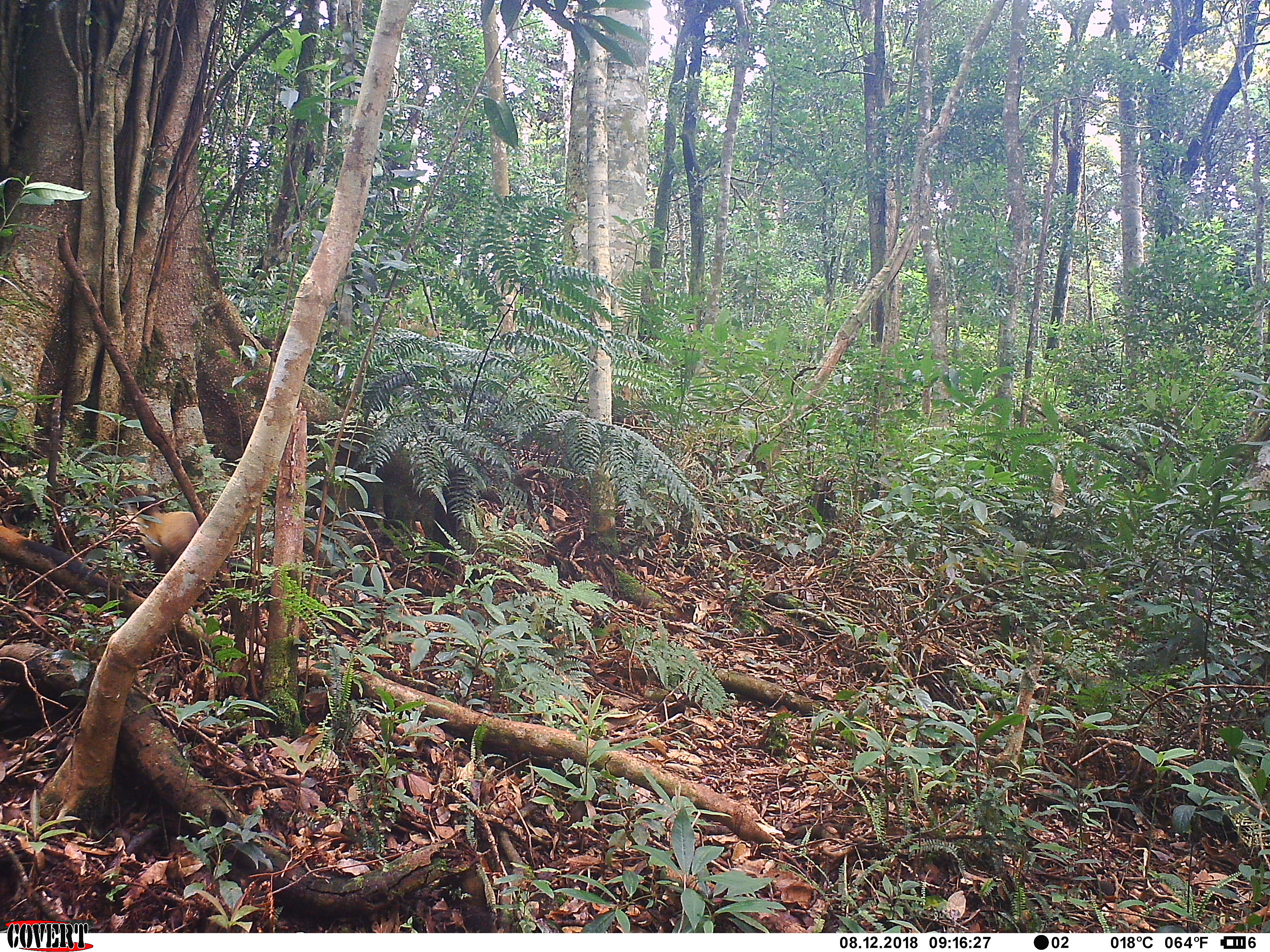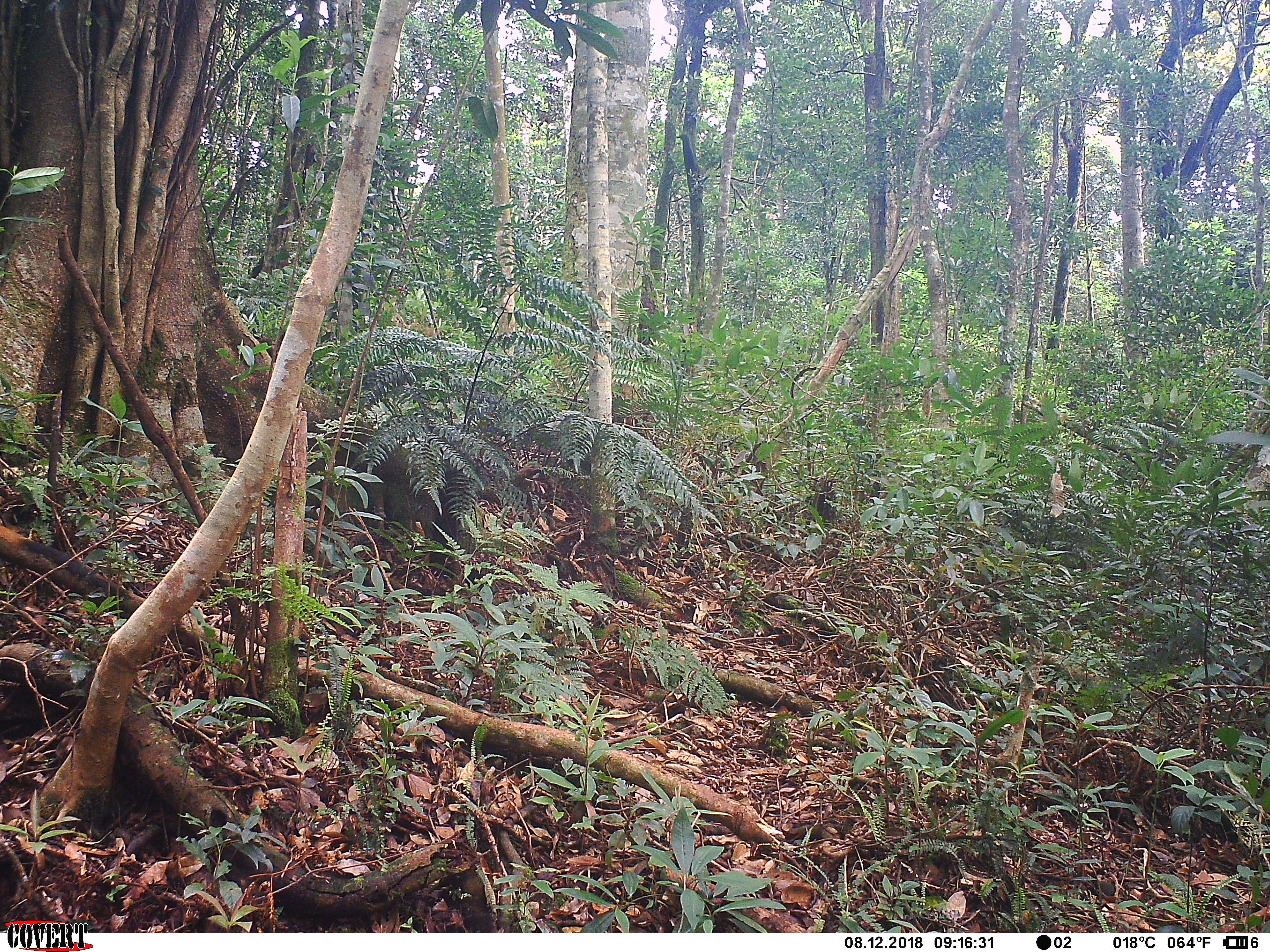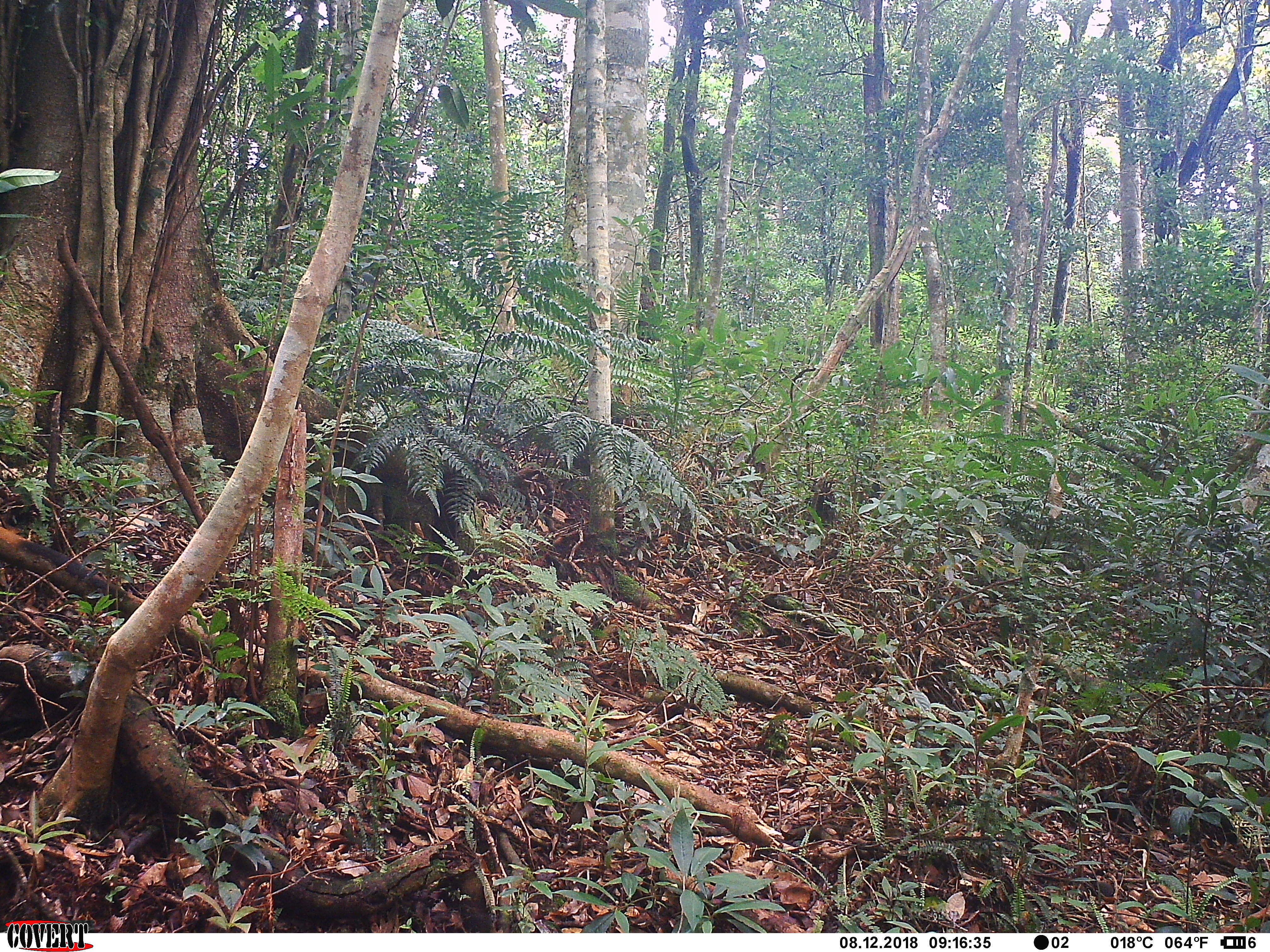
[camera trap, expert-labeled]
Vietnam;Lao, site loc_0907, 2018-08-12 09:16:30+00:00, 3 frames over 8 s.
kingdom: Animalia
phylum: Chordata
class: Mammalia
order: Carnivora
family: Mustelidae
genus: Martes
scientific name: Martes flavigula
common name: yellow-throated marten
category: yellow throated marten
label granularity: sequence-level